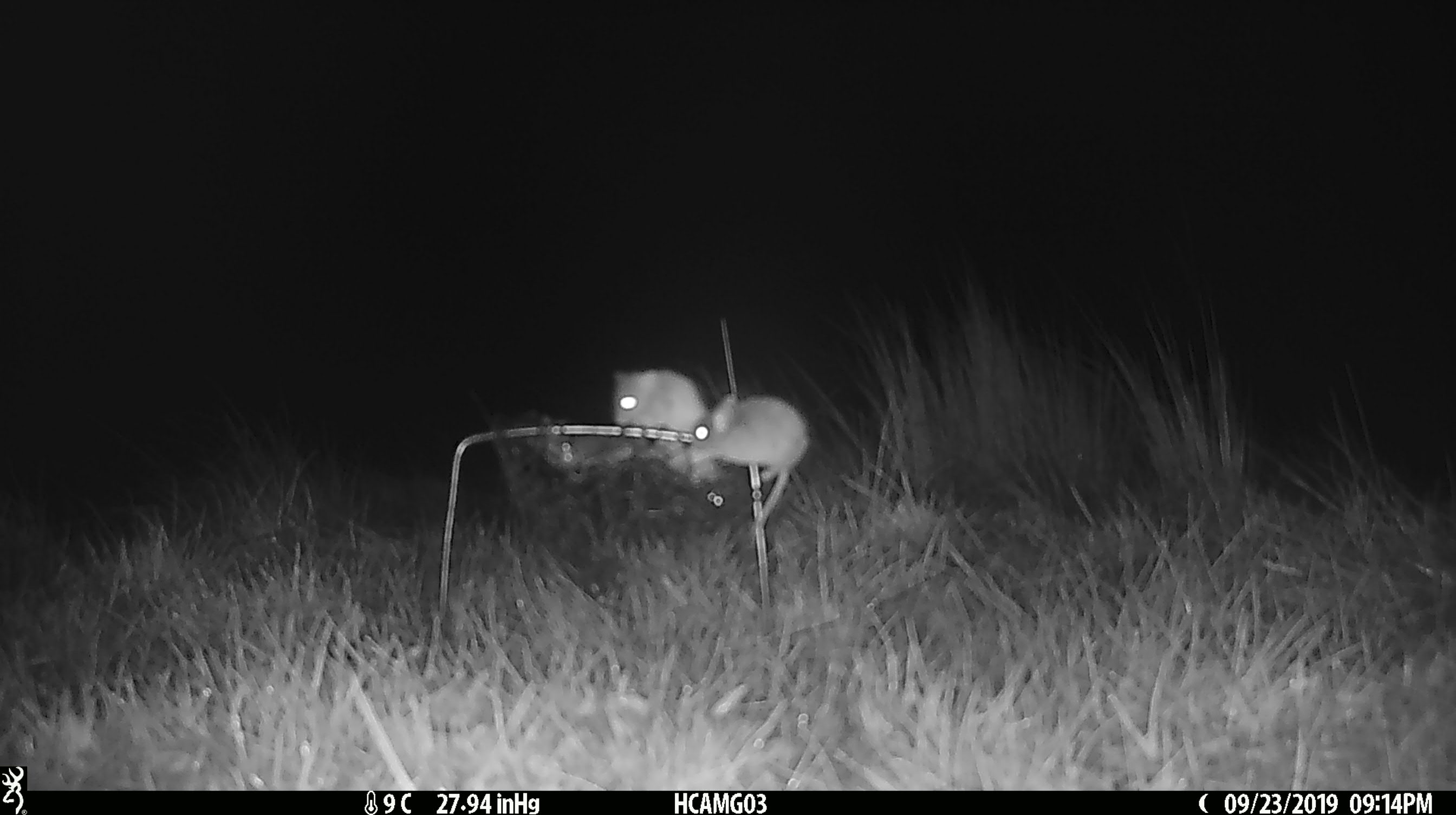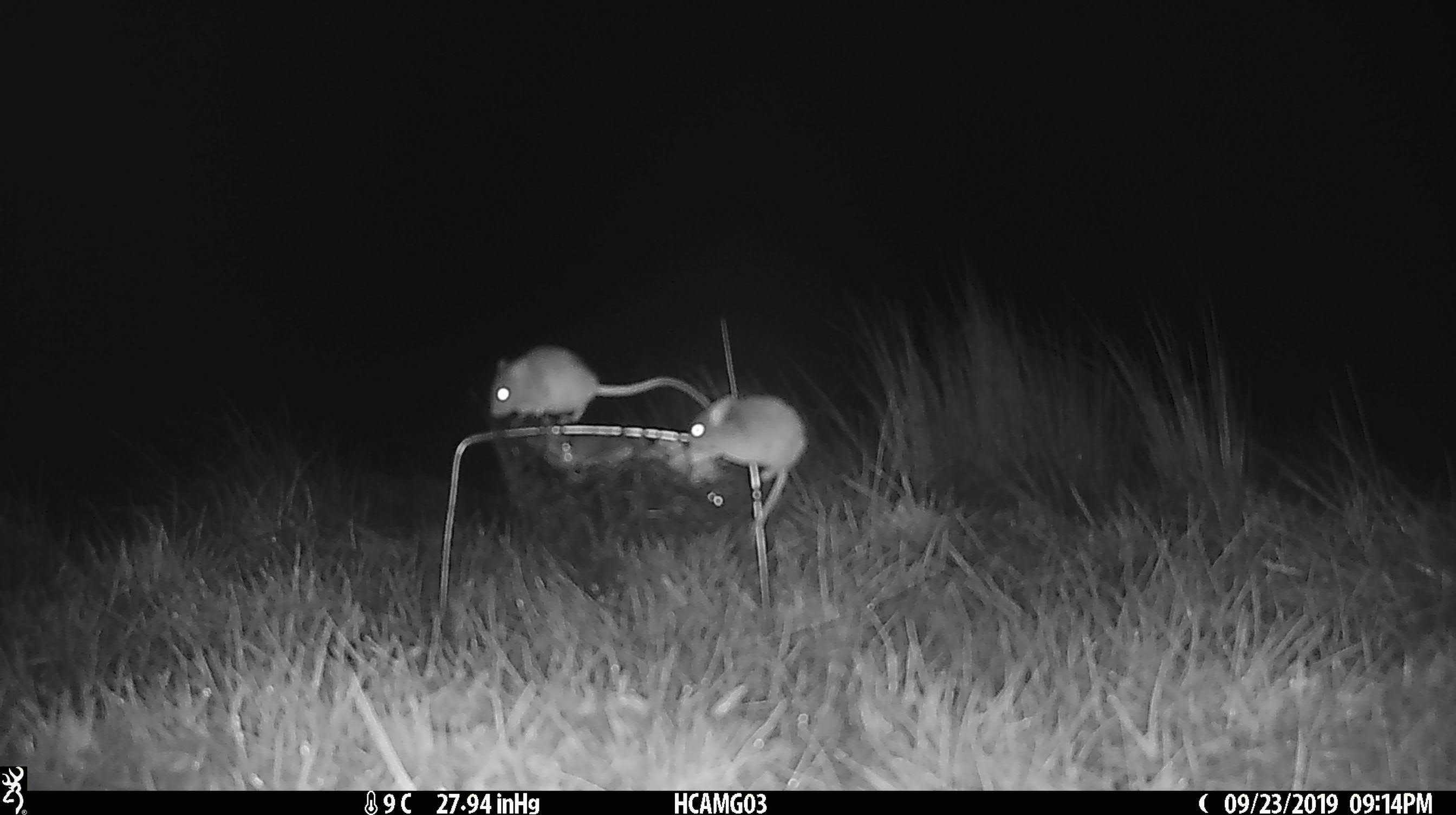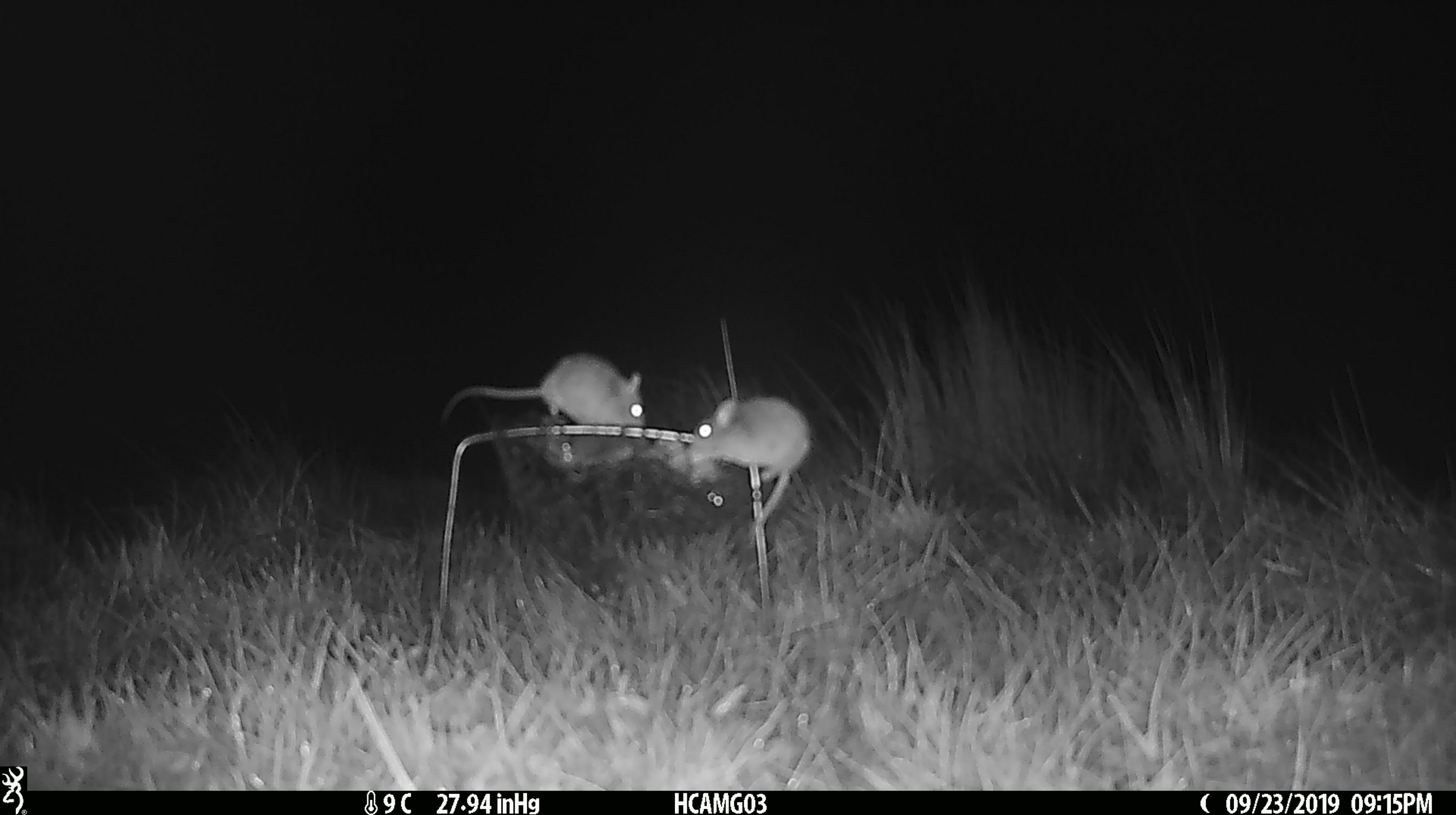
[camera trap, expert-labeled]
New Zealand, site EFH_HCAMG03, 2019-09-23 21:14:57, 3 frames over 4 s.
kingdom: Animalia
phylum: Chordata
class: Mammalia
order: Rodentia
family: Muridae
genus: Mus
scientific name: Mus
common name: mouse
Mouse (Mus).